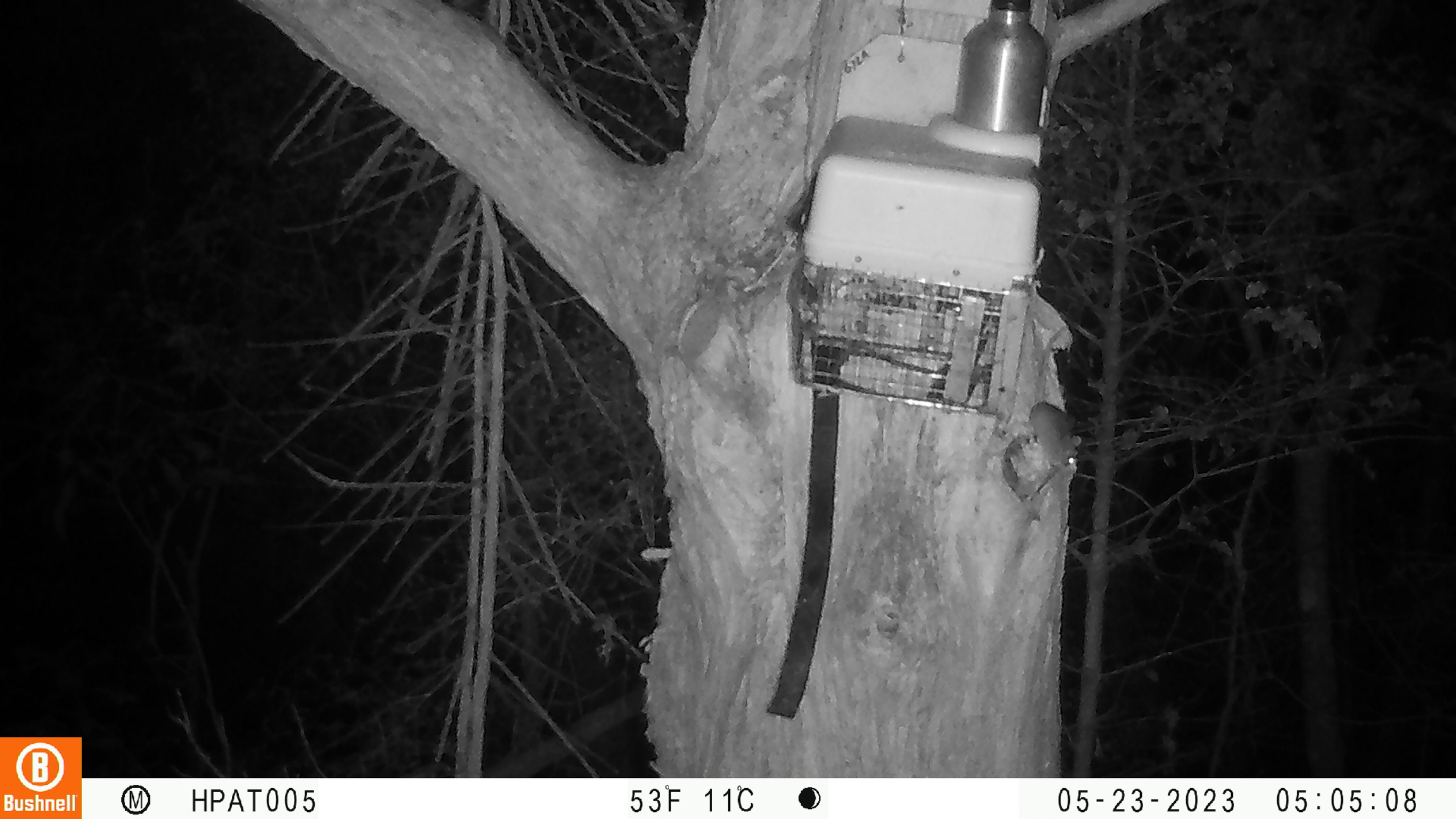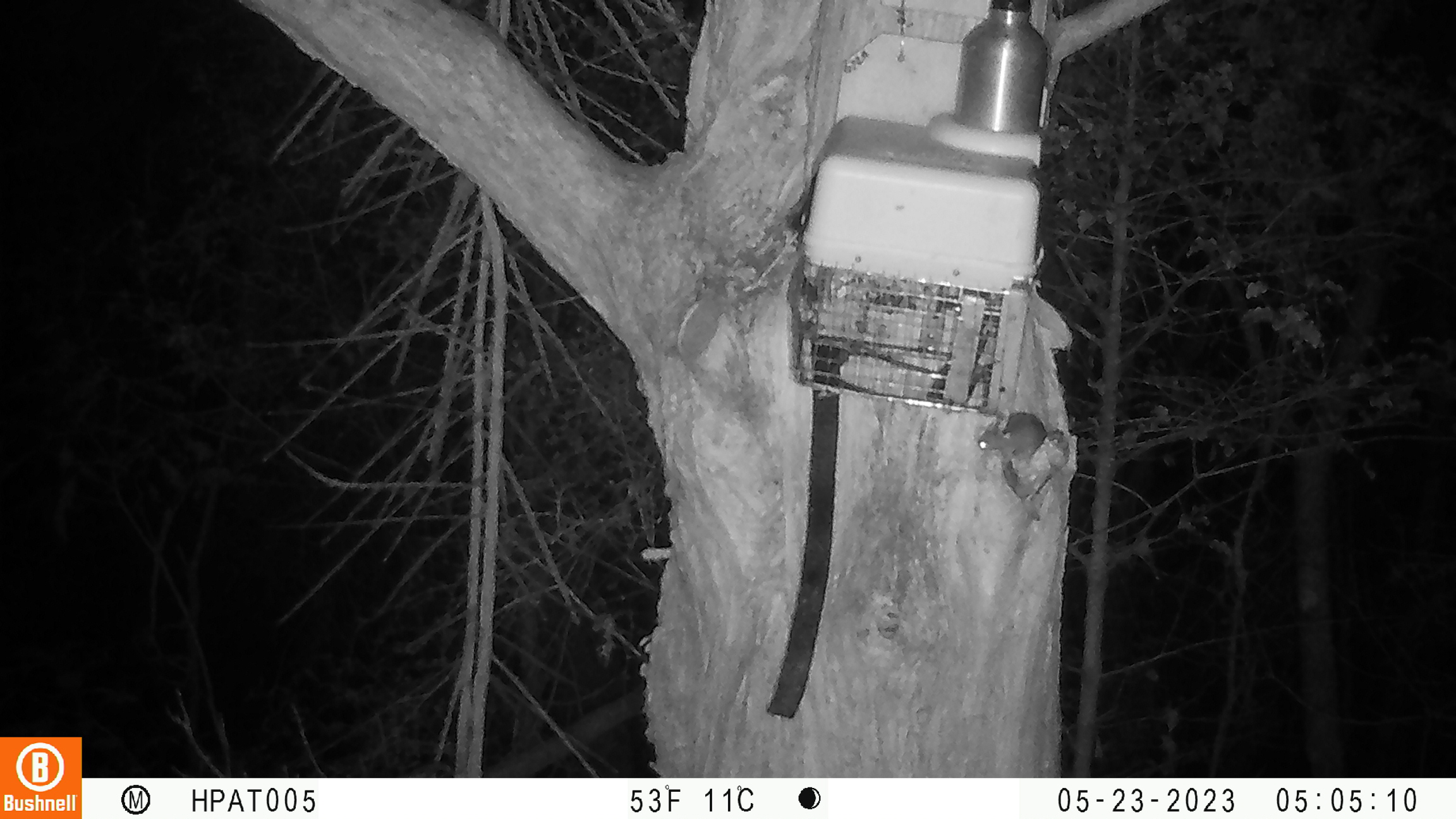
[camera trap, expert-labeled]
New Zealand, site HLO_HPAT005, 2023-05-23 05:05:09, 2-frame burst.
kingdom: Animalia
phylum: Chordata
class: Mammalia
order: Rodentia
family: Muridae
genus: Mus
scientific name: Mus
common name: mouse